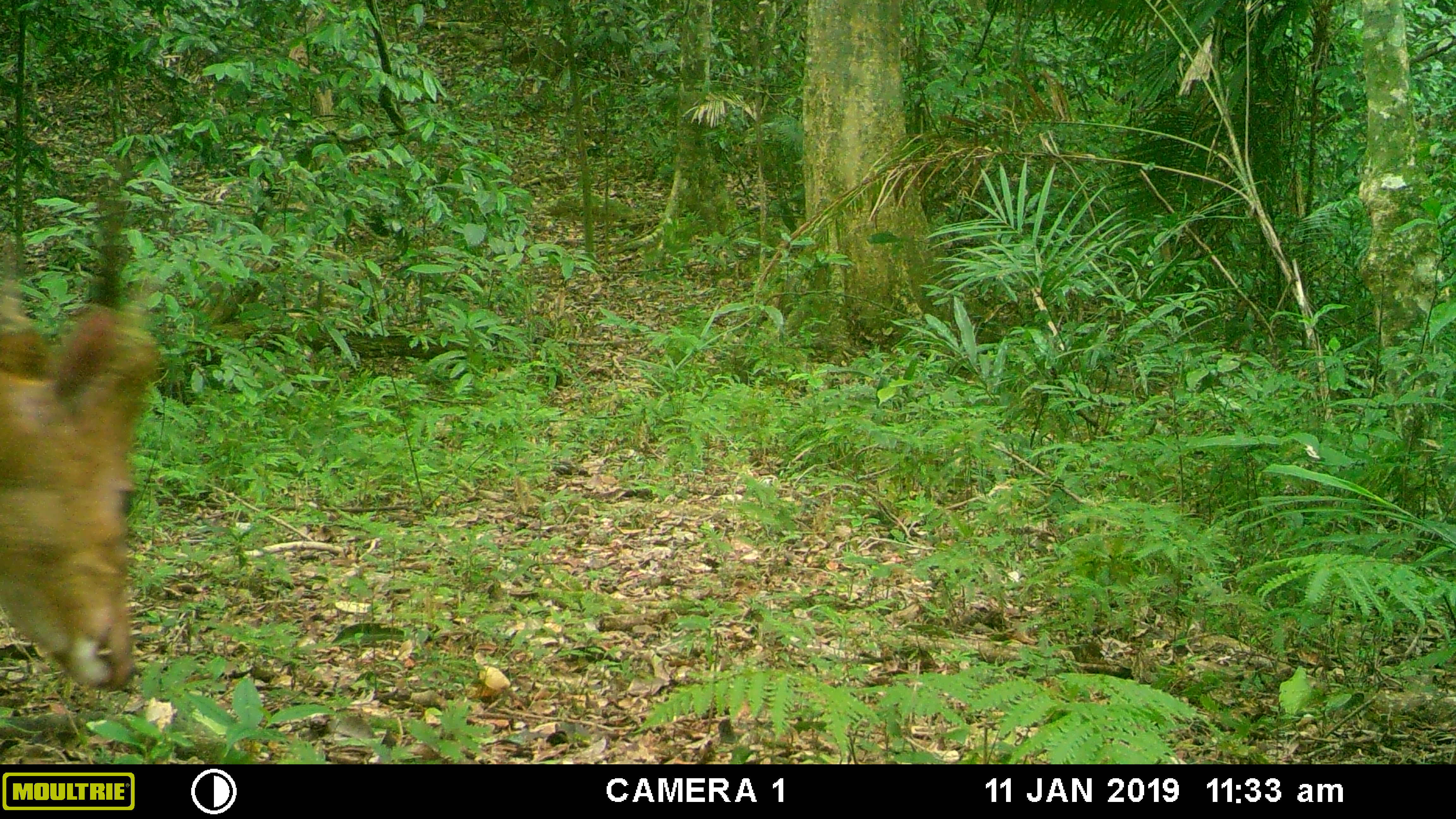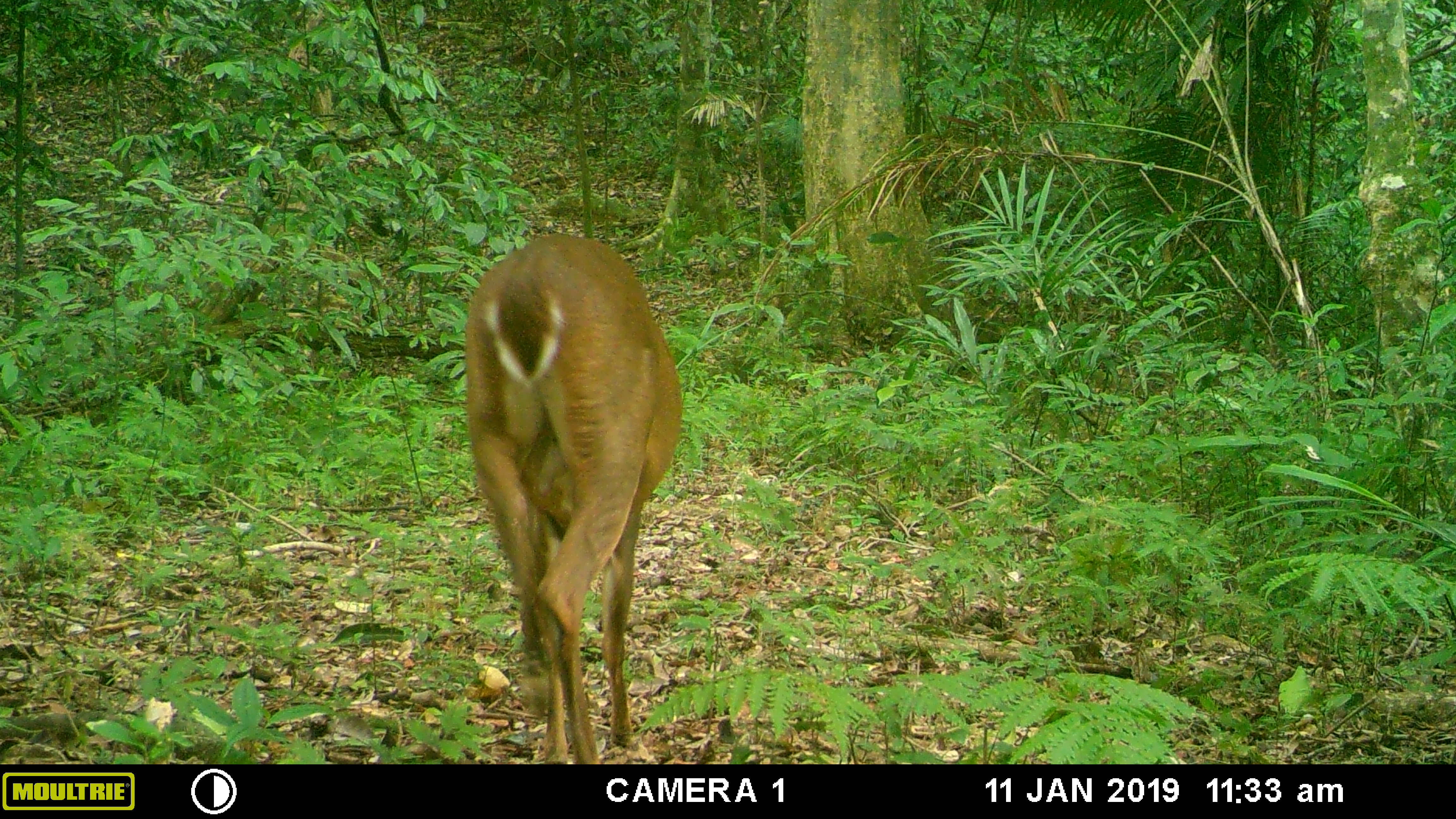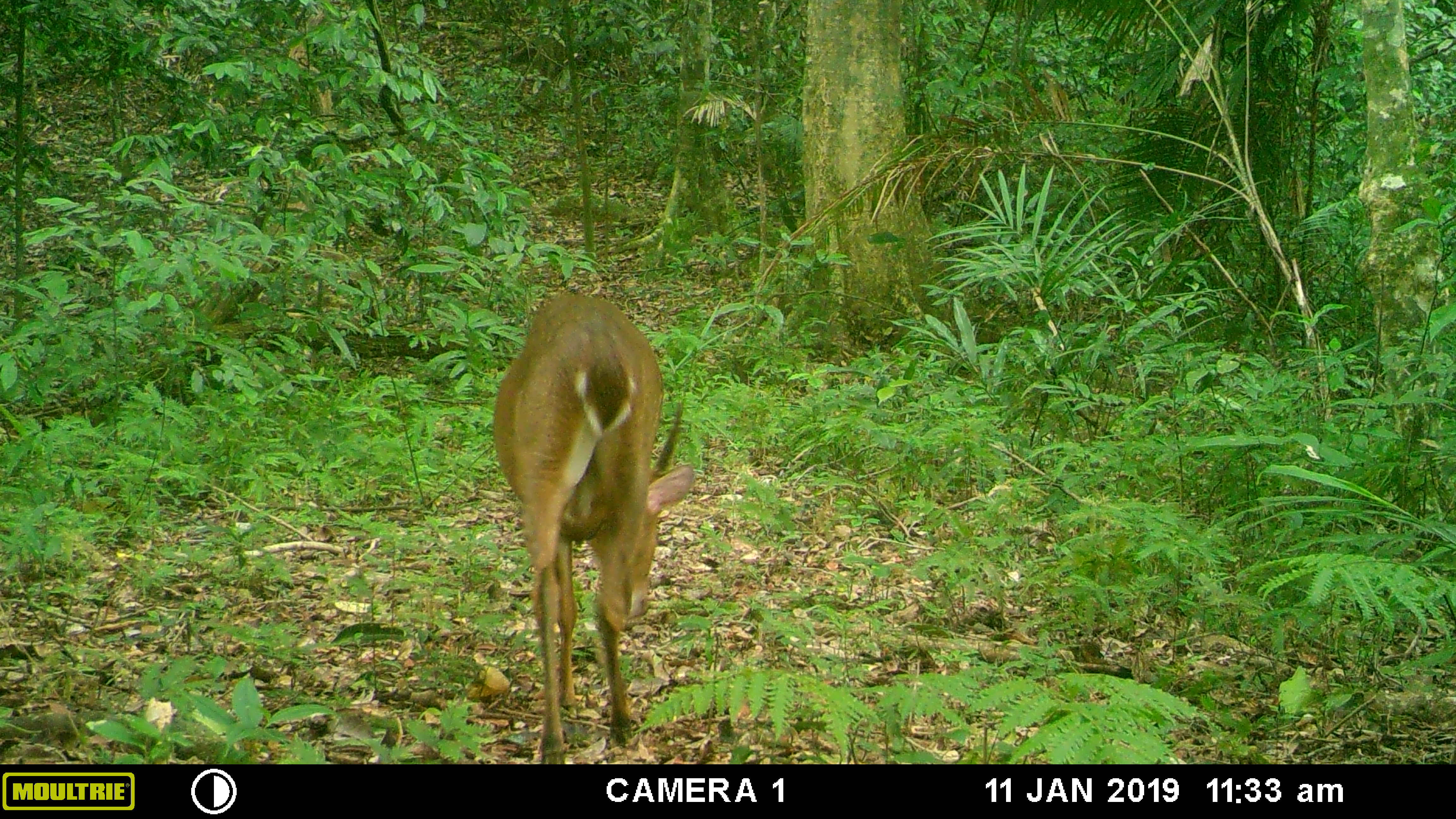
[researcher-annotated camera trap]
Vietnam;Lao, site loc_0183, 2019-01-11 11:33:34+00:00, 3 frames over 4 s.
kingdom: Animalia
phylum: Chordata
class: Mammalia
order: Artiodactyla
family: Cervidae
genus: Muntiacus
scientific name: Muntiacus vuquangensis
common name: large-antlered muntjac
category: large antlered muntjac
Large antlered muntjac (large-antlered muntjac) (Muntiacus vuquangensis). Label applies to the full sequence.